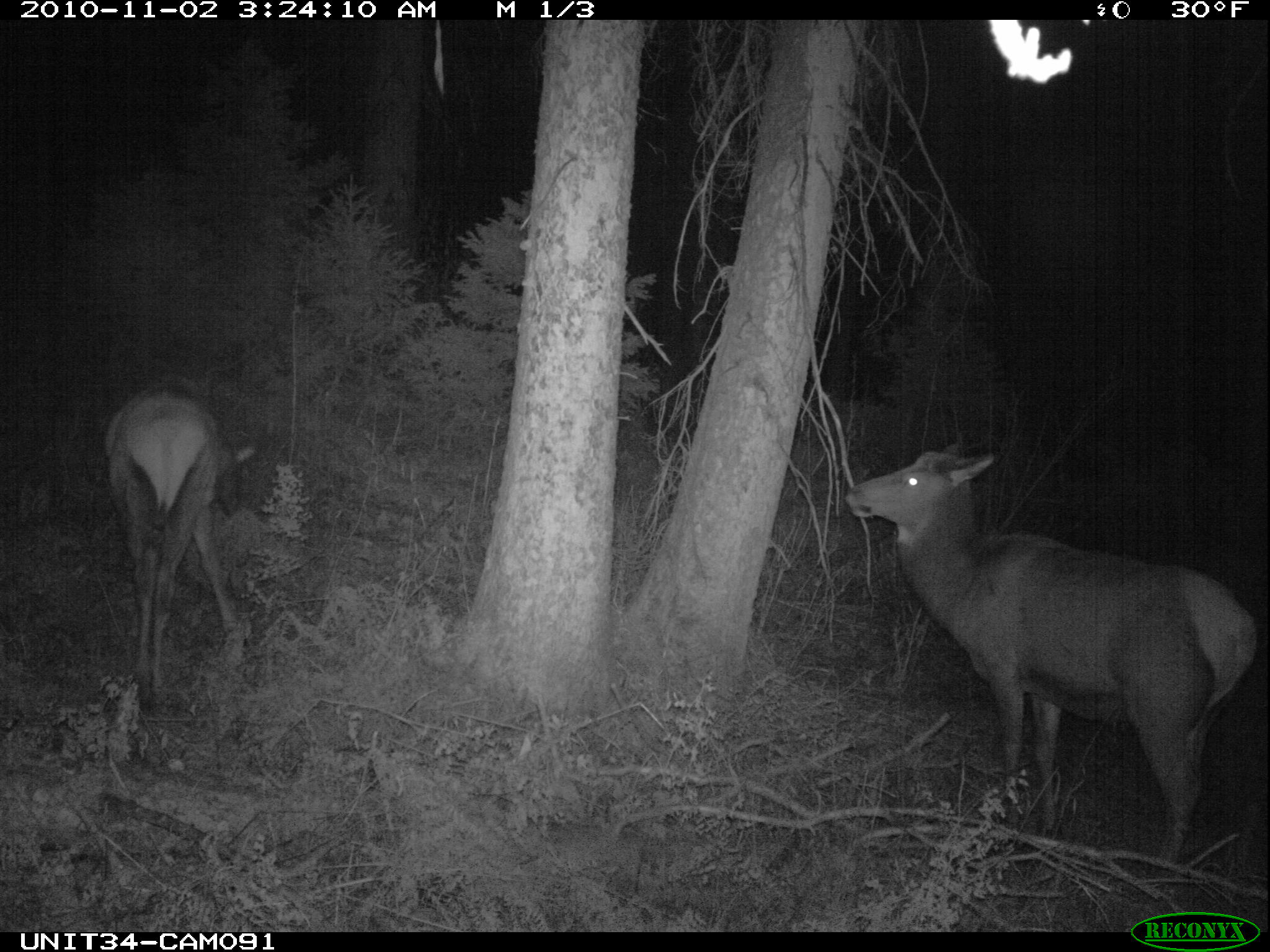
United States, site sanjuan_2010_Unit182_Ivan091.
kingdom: Animalia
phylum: Chordata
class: Mammalia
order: Artiodactyla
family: Cervidae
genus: Cervus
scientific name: Cervus elaphus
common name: red deer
Cervus elaphus (red deer).